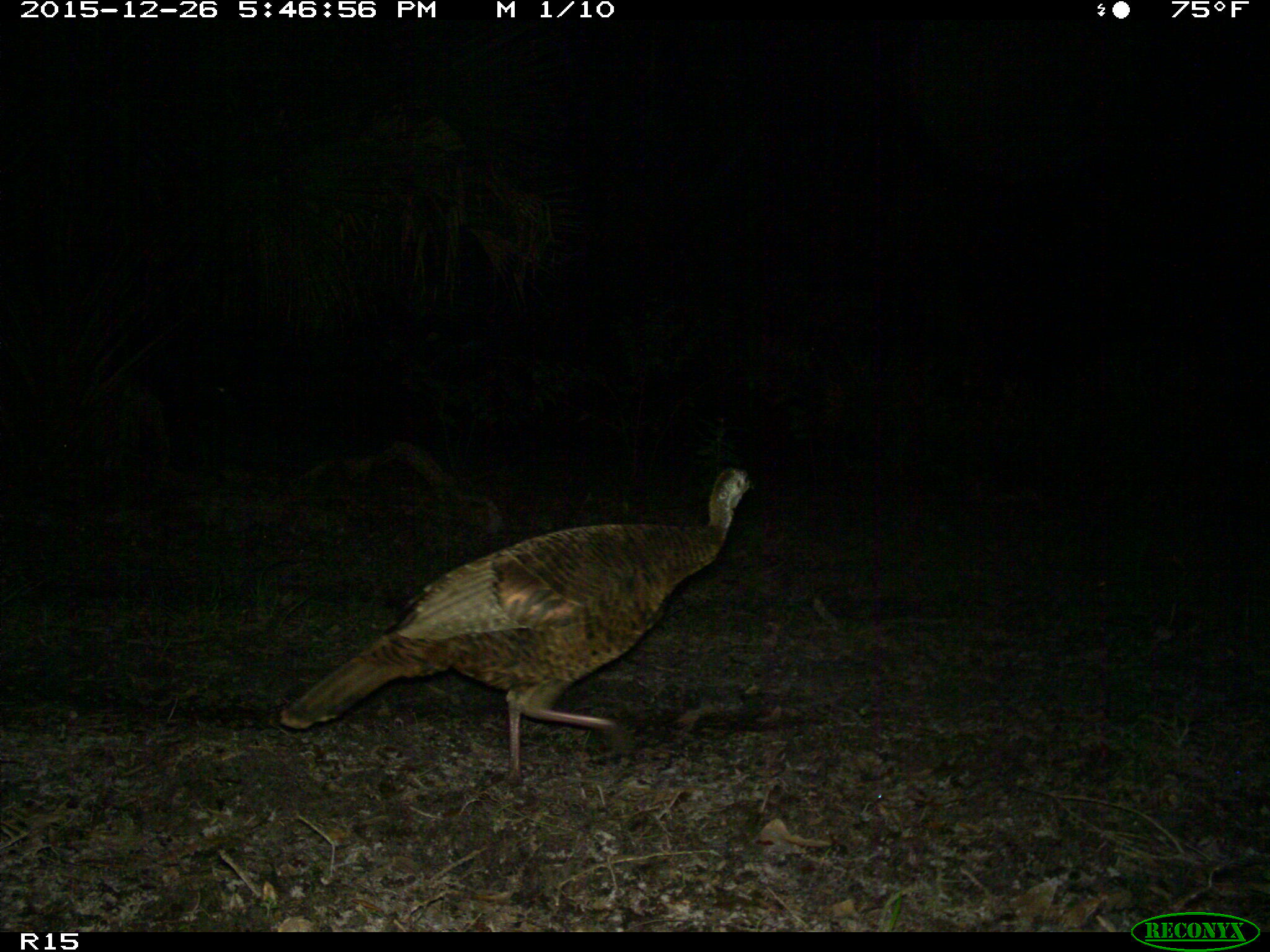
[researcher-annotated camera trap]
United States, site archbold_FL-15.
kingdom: Animalia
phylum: Chordata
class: Aves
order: Galliformes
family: Phasianidae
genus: Meleagris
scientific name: Meleagris gallopavo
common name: wild turkey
Meleagris gallopavo (wild turkey).